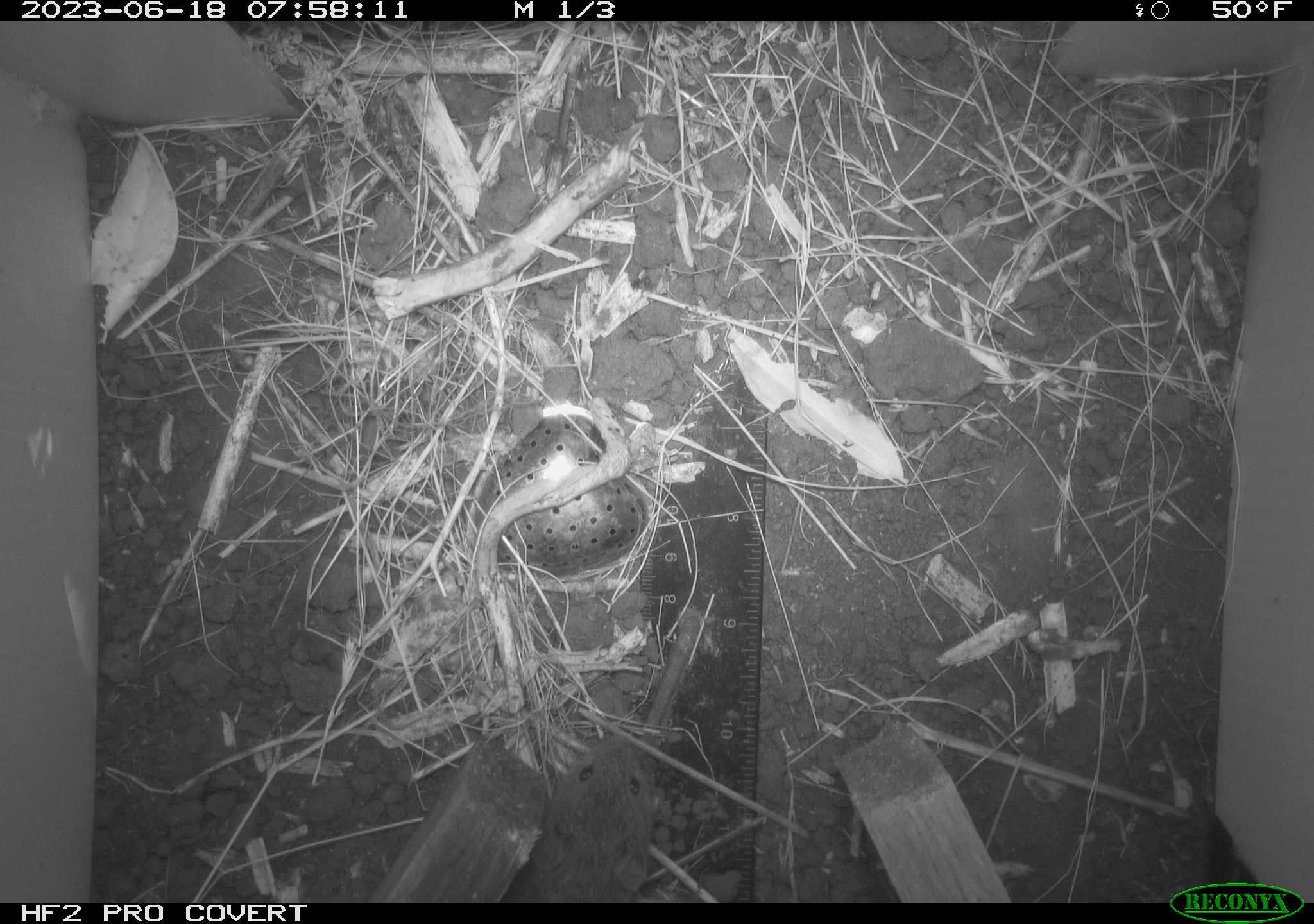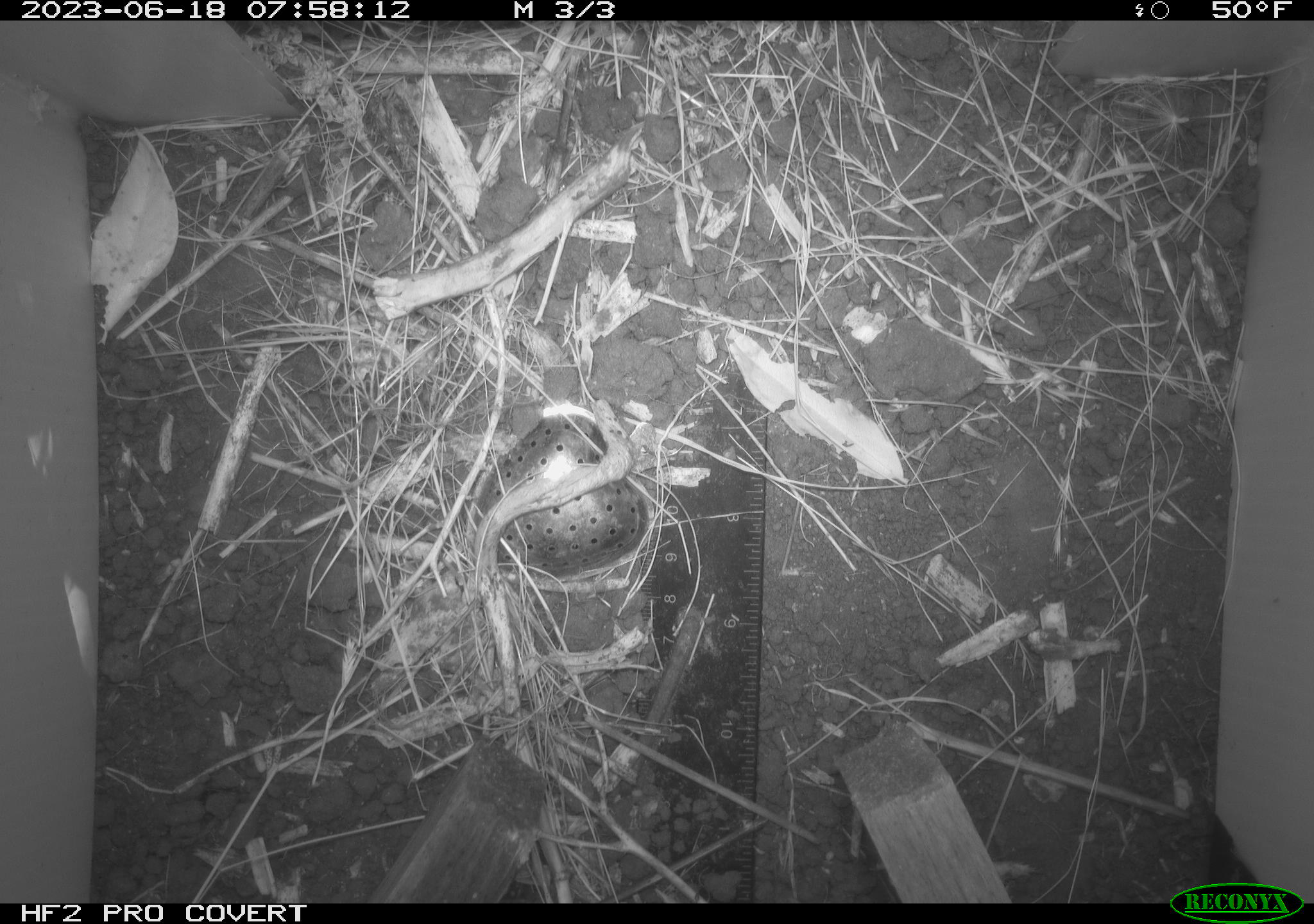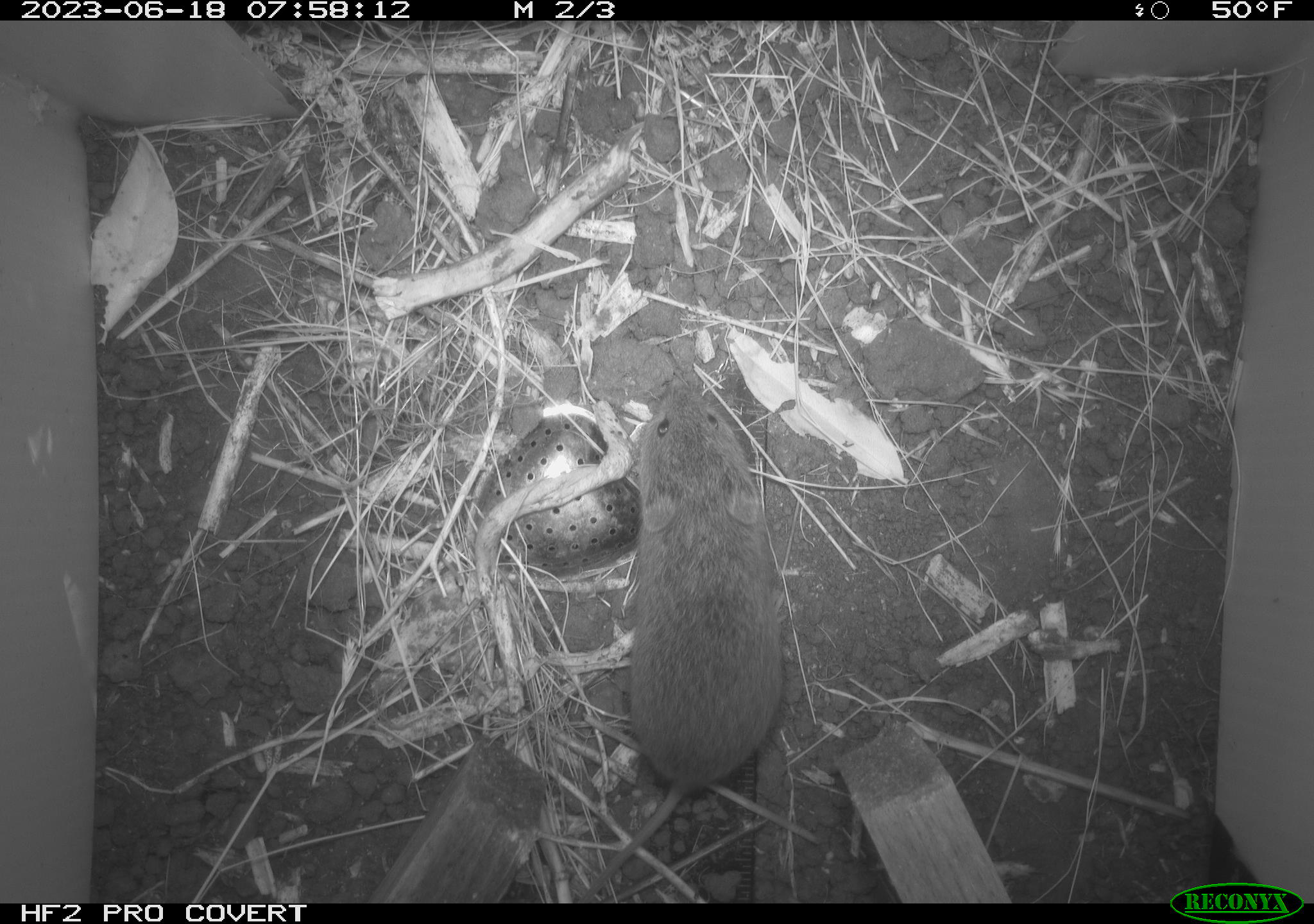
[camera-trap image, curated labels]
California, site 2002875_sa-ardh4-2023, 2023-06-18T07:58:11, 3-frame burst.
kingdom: Animalia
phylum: Chordata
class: Mammalia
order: Rodentia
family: Cricetidae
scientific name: Arvicolinae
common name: voles, lemmings, and muskrats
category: arvicolinae subfamily